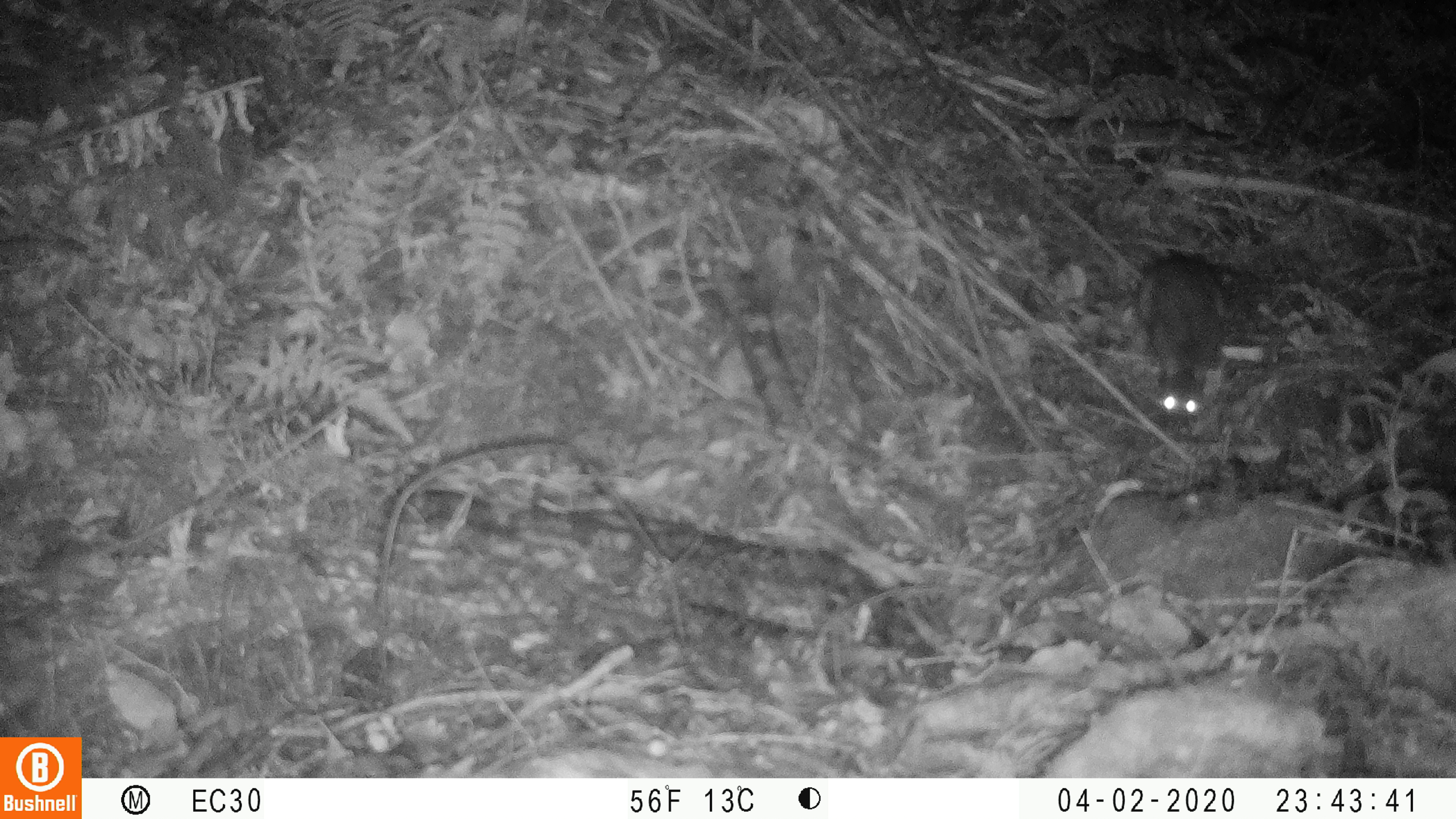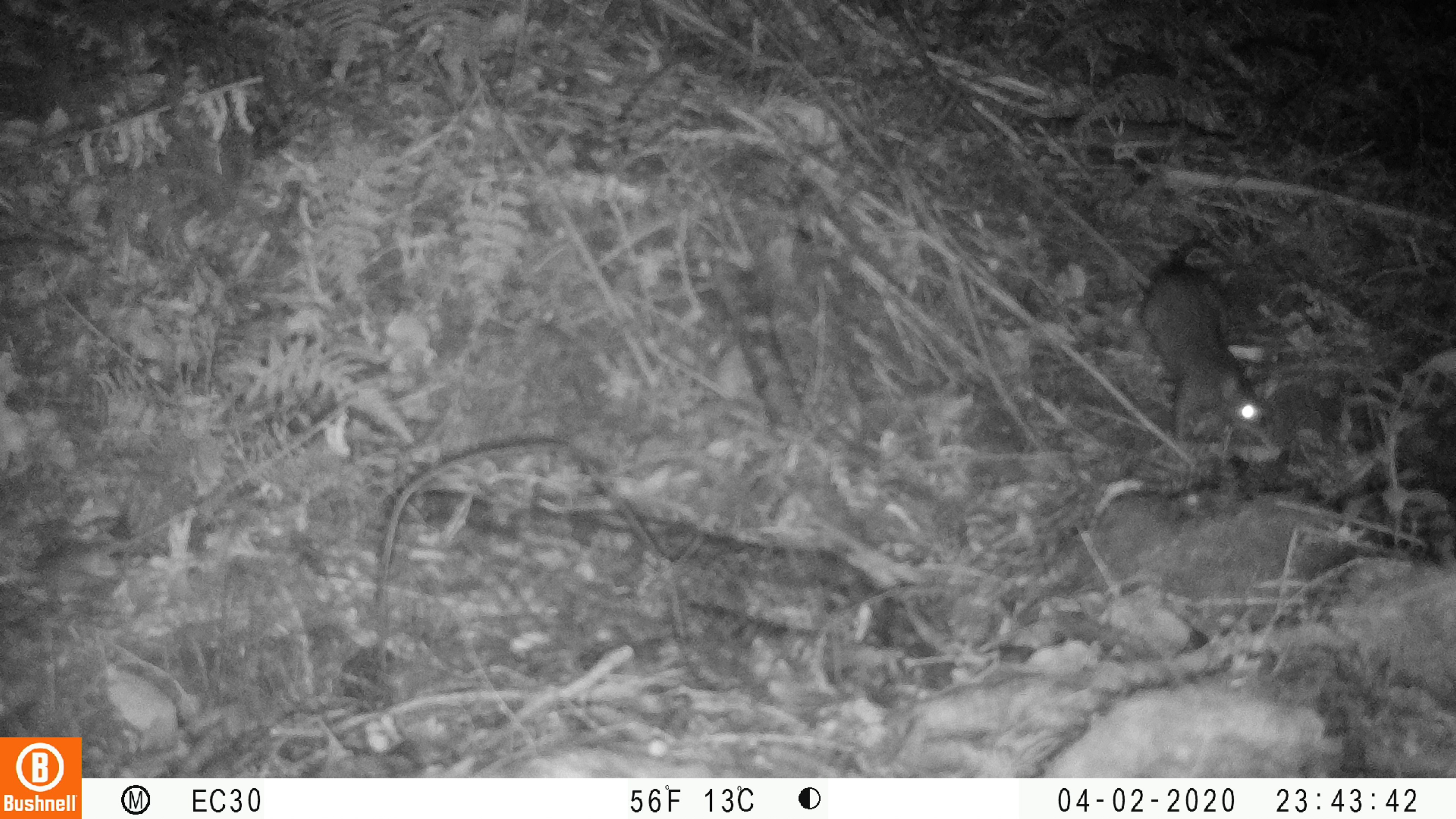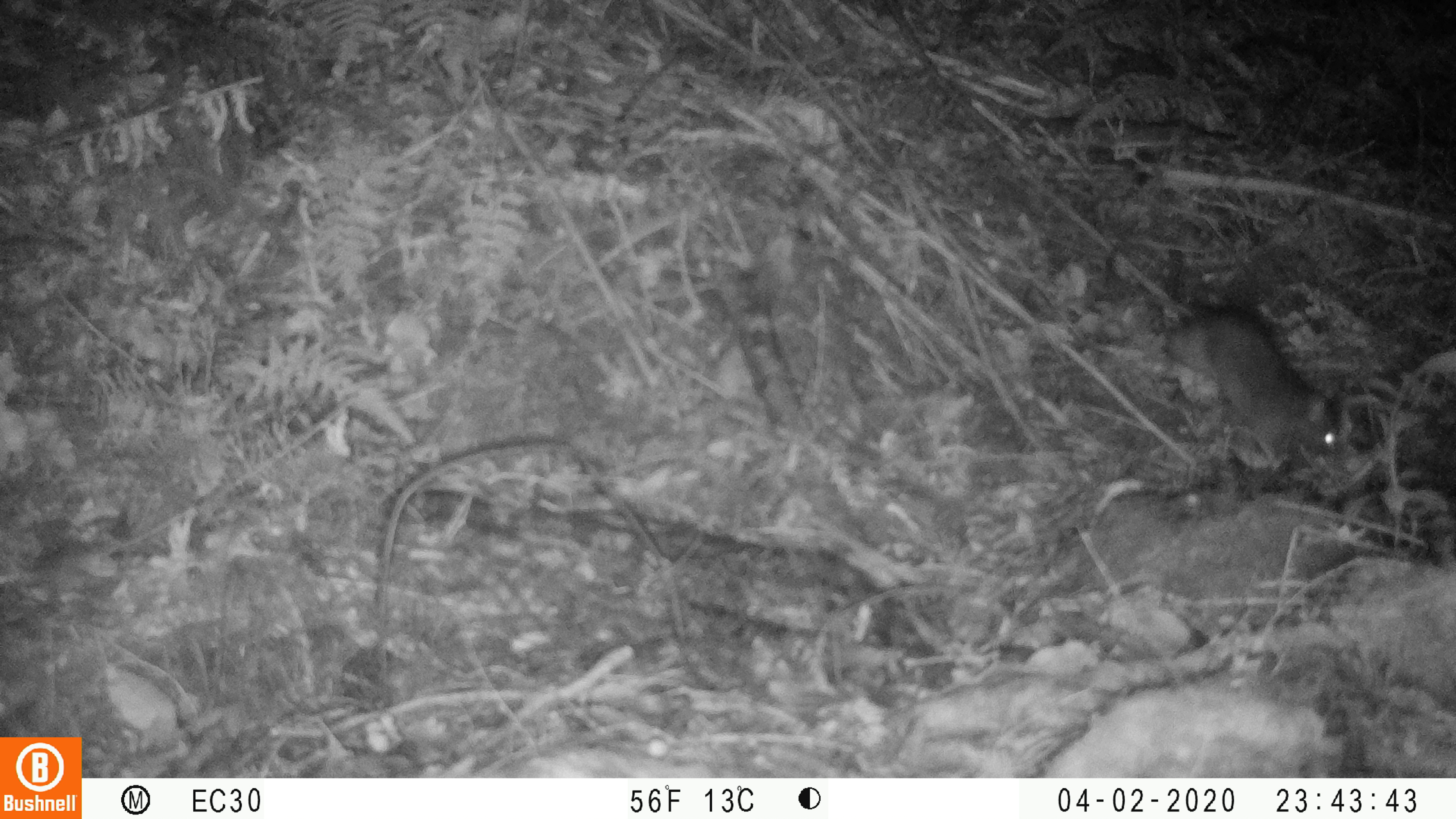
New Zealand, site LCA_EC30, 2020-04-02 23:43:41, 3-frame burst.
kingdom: Animalia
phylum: Chordata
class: Mammalia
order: Rodentia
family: Muridae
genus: Rattus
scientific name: Rattus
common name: rat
Rat (Rattus).